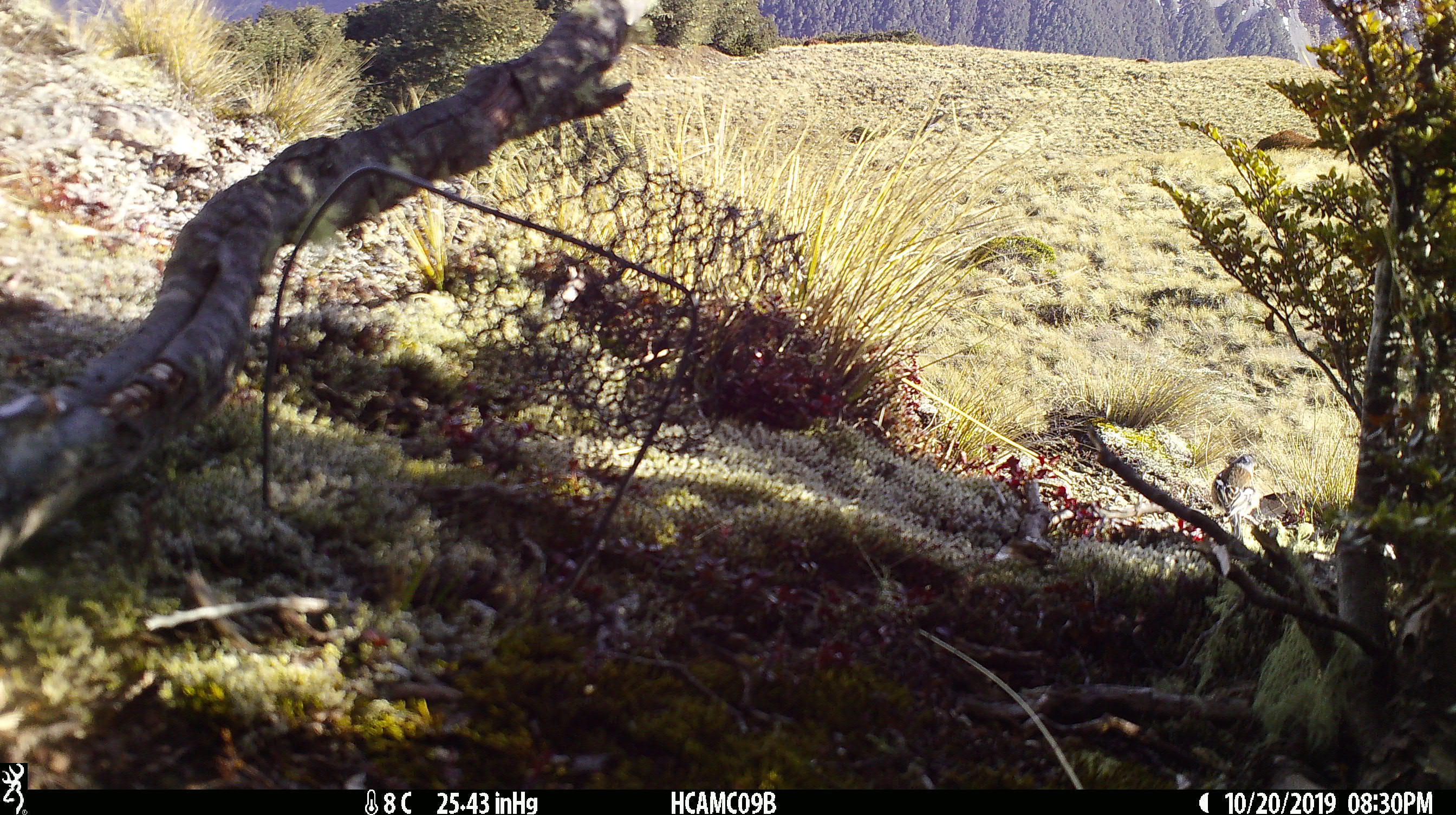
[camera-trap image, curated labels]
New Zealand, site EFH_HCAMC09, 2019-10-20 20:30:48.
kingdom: Animalia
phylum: Chordata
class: Aves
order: Passeriformes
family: Fringillidae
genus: Fringilla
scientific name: Fringilla coelebs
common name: common chaffinch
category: chaffinch